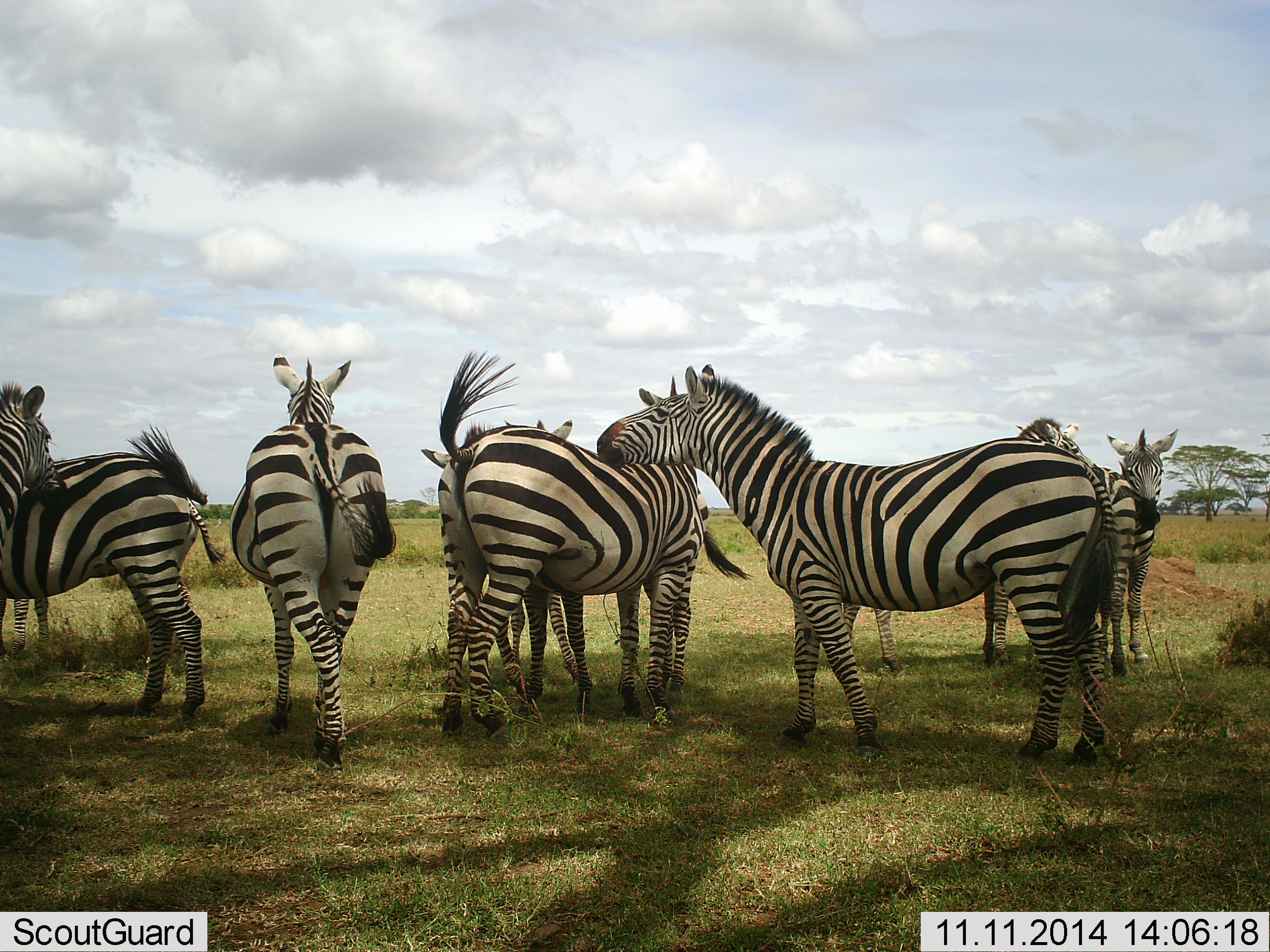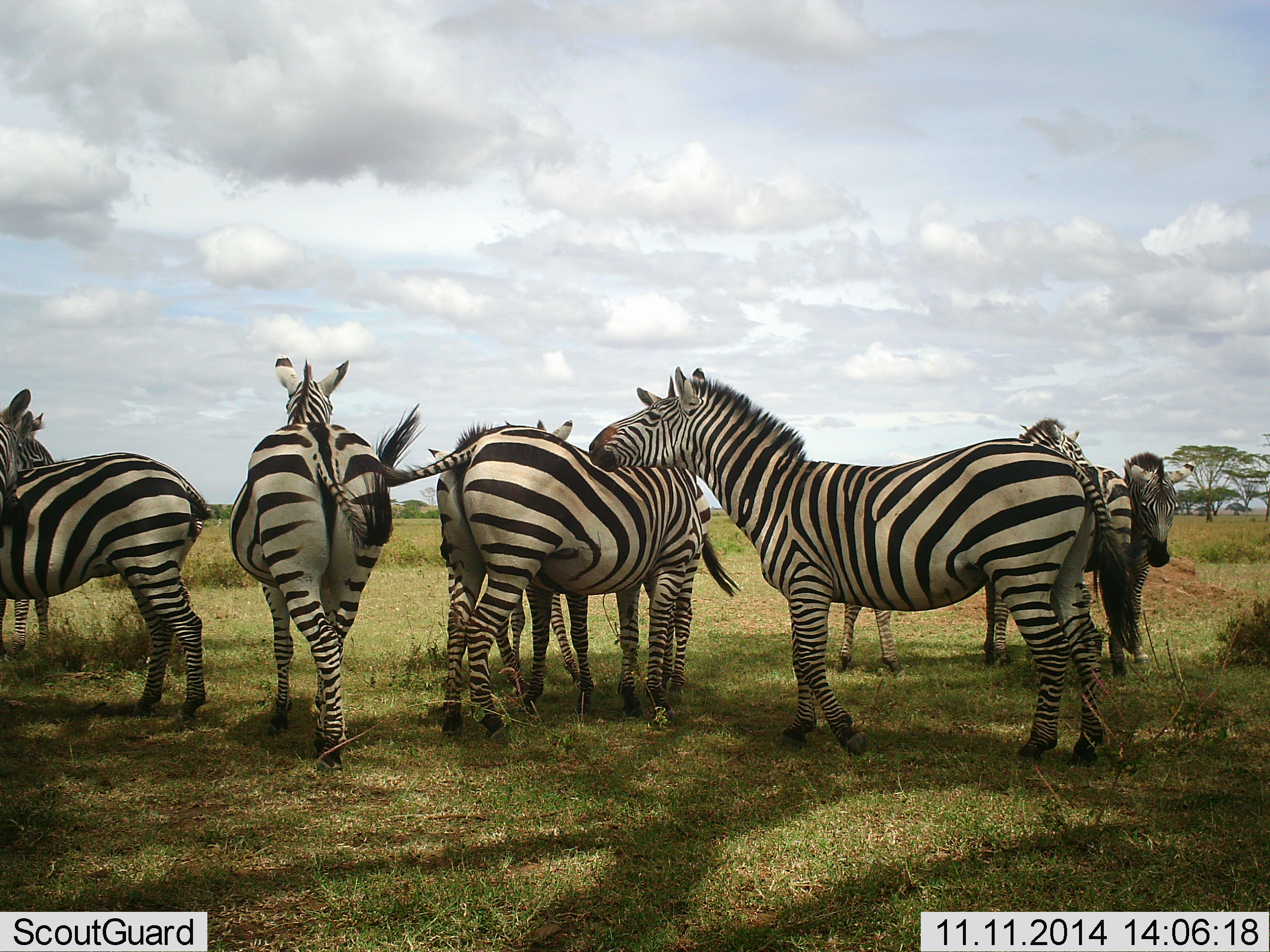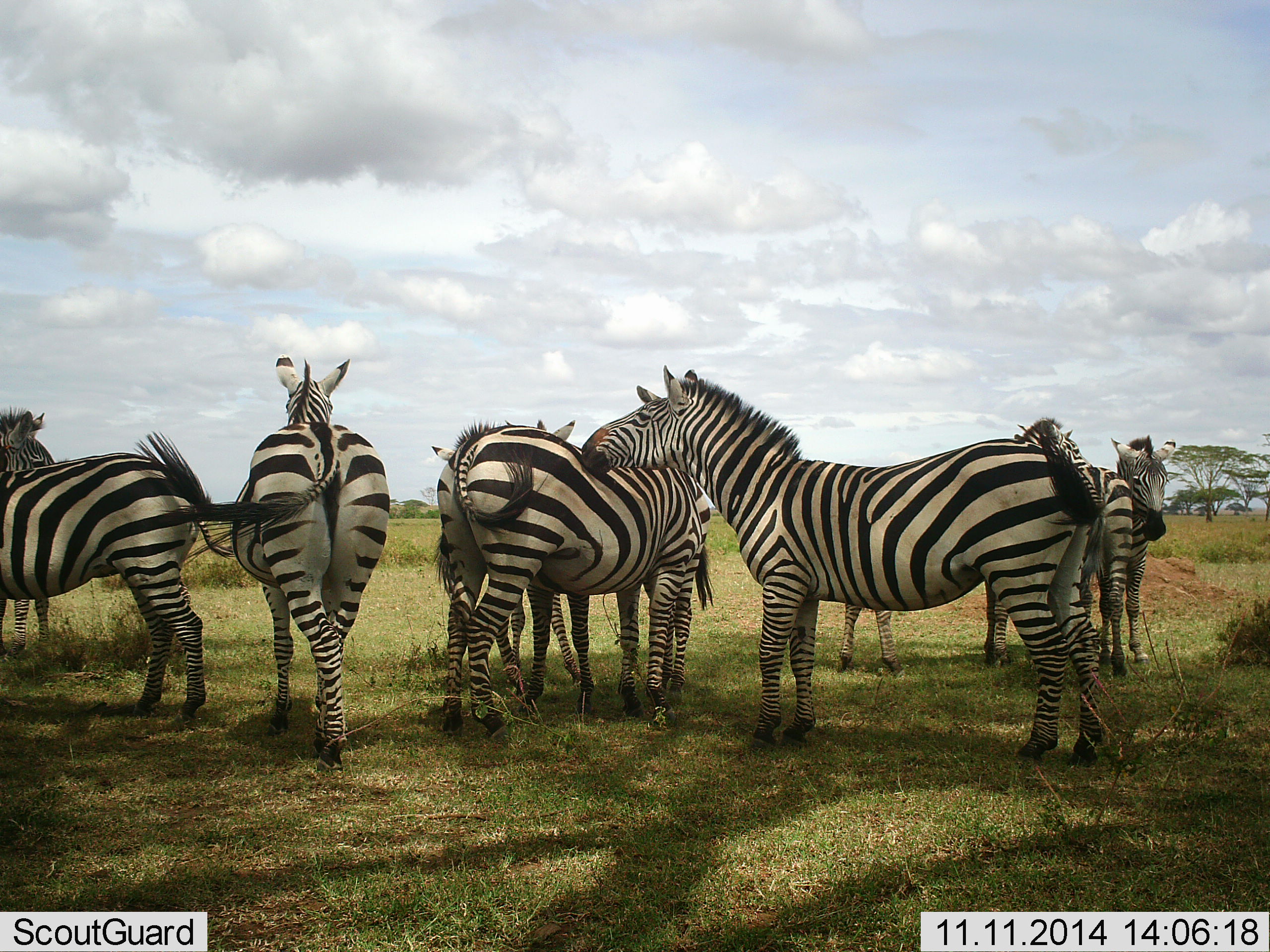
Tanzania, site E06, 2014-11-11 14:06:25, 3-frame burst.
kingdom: Animalia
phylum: Chordata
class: Mammalia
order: Perissodactyla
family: Equidae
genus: Equus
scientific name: Equus quagga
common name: plains zebra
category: zebra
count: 8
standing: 80%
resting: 20%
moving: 20%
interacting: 40%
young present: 10%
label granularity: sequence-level